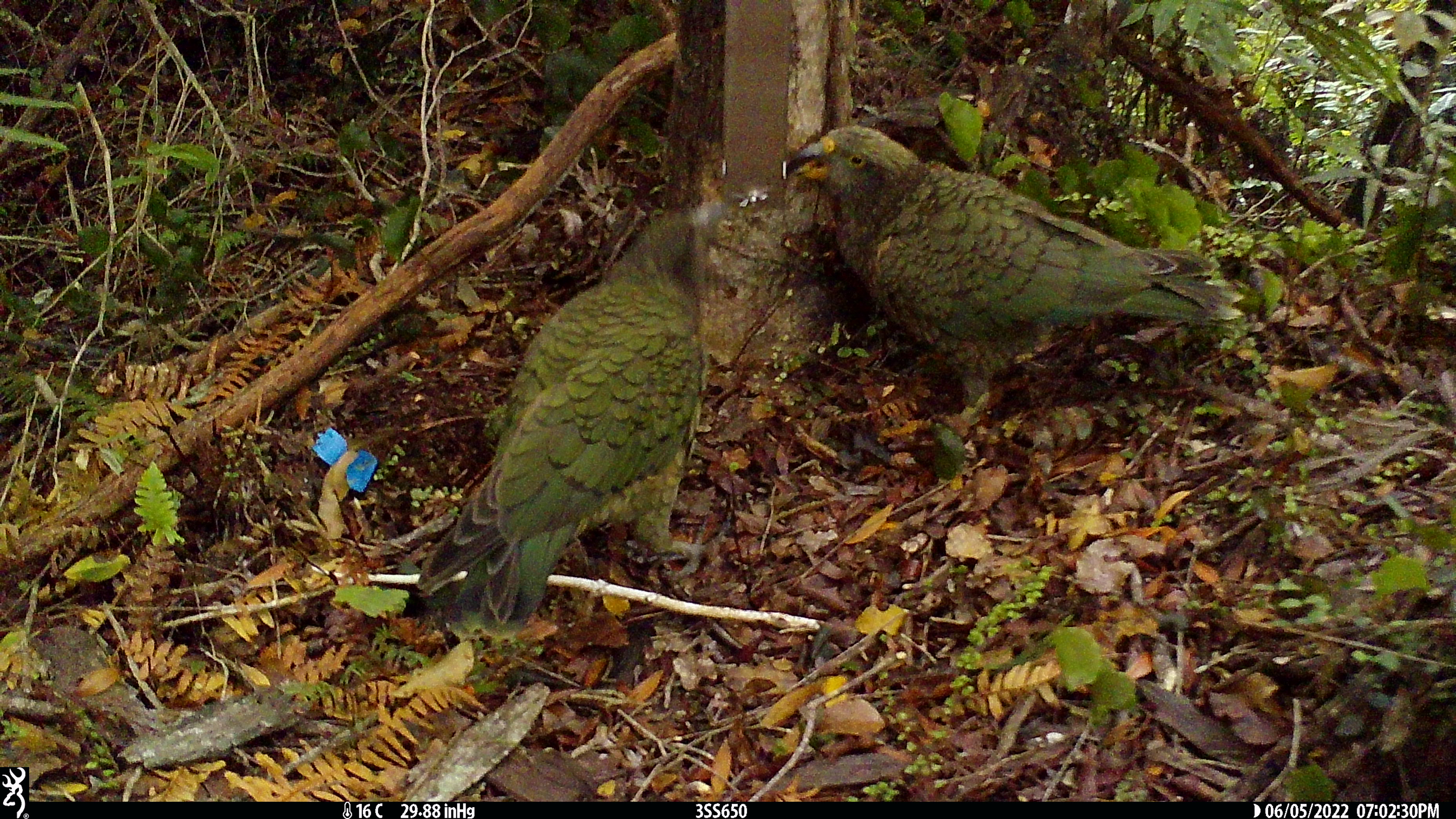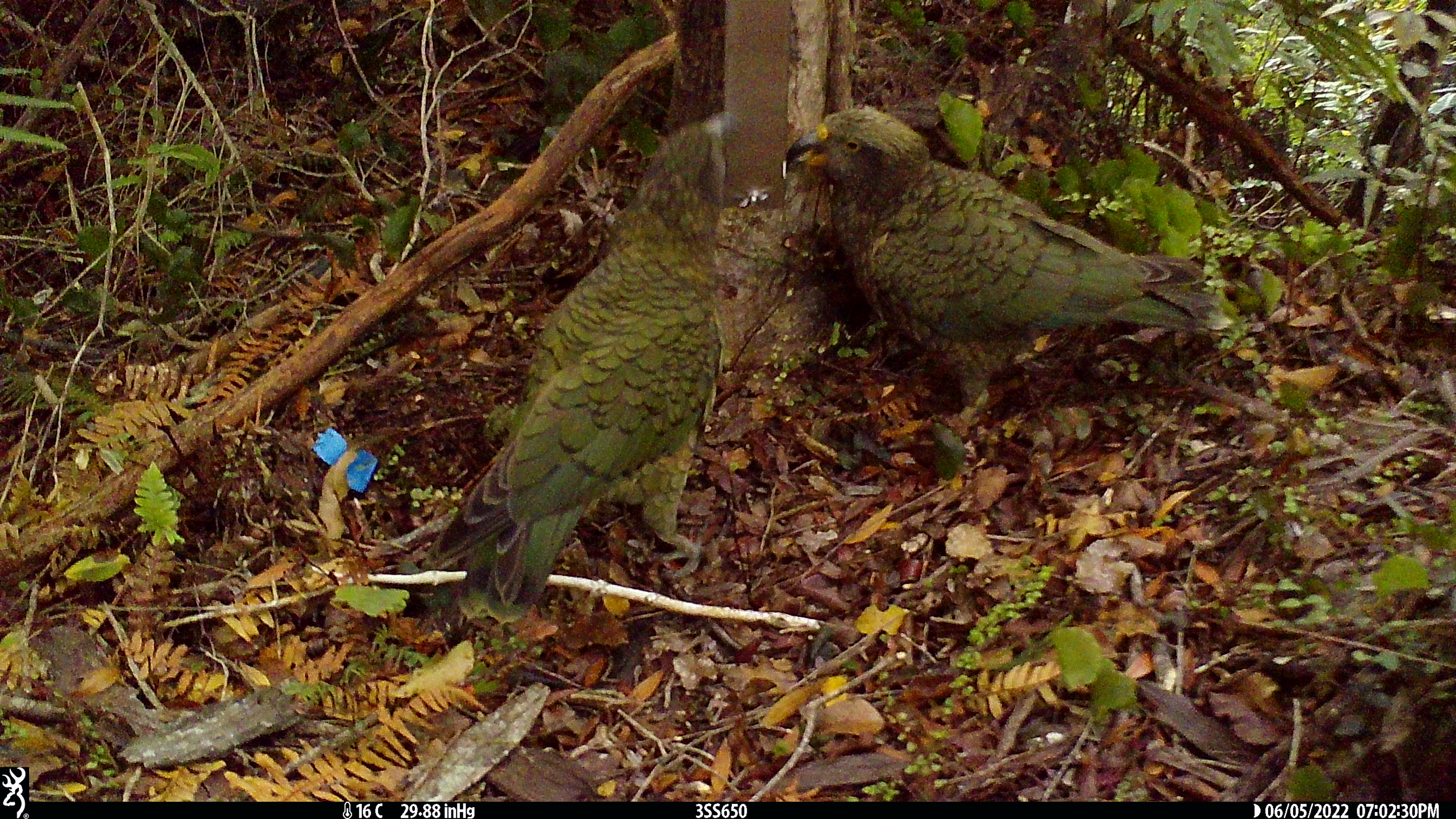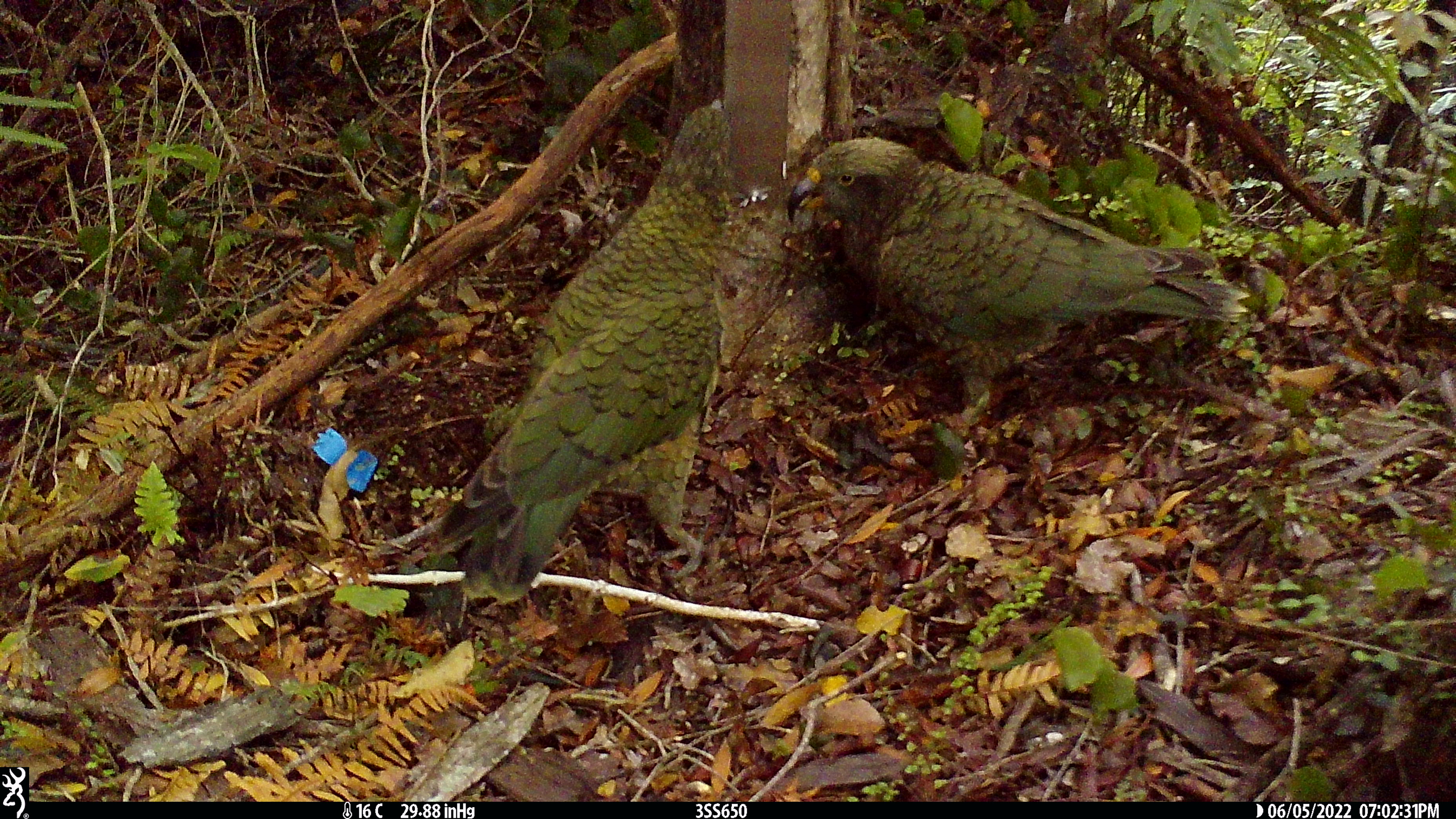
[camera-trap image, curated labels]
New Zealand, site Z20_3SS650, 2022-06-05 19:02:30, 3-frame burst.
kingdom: Animalia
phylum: Chordata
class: Aves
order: Psittaciformes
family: Strigopidae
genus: Nestor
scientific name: Nestor notabilis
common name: kea